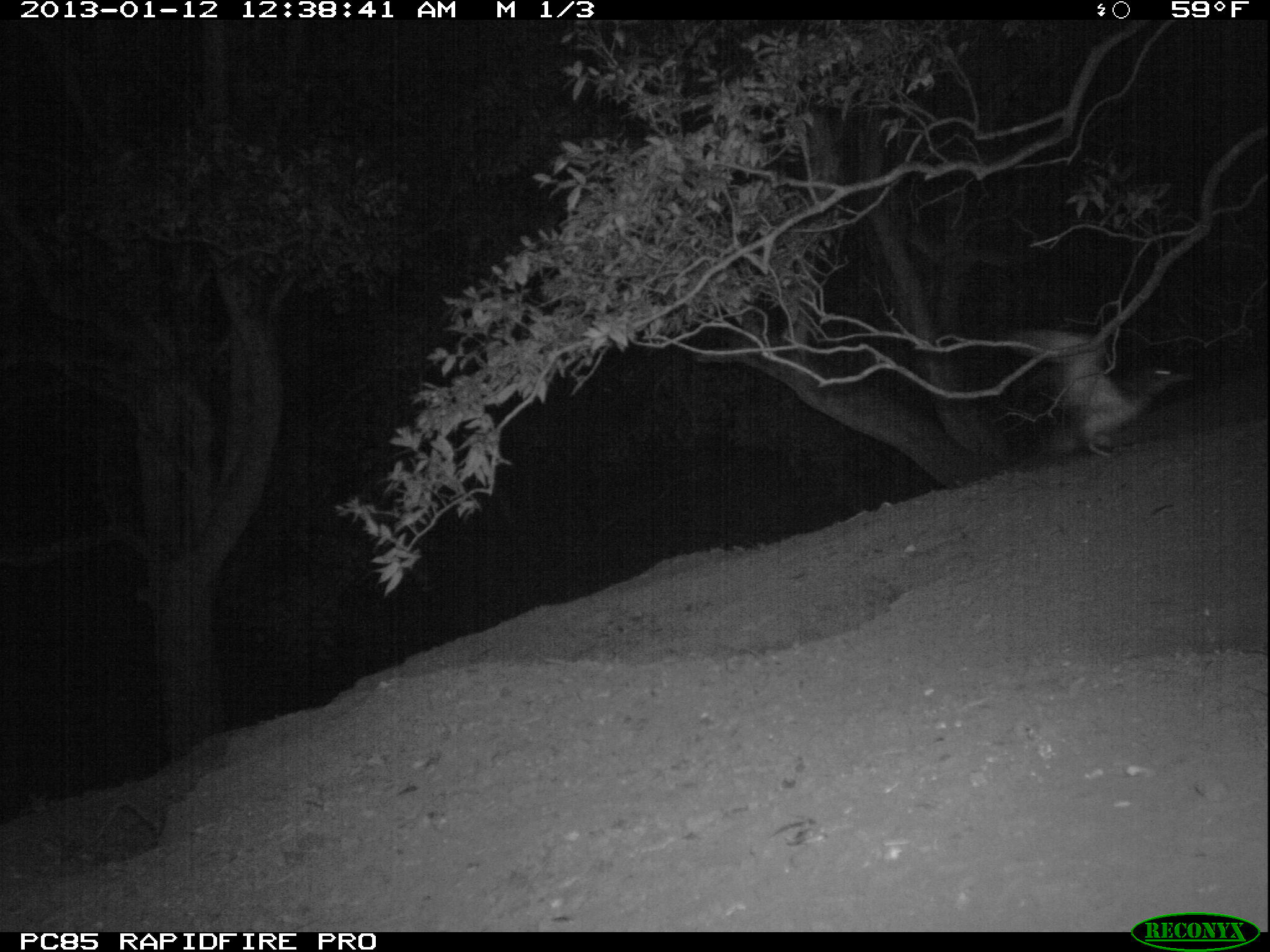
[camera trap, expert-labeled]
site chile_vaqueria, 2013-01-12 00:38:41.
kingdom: Animalia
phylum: Chordata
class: Aves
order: Procellariiformes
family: Procellariidae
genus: Calonectris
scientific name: Calonectris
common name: shearwater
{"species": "shearwater (Calonectris)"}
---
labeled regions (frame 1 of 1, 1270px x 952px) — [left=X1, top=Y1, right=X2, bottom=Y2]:
shearwater: [left=1000, top=327, right=1194, bottom=459]